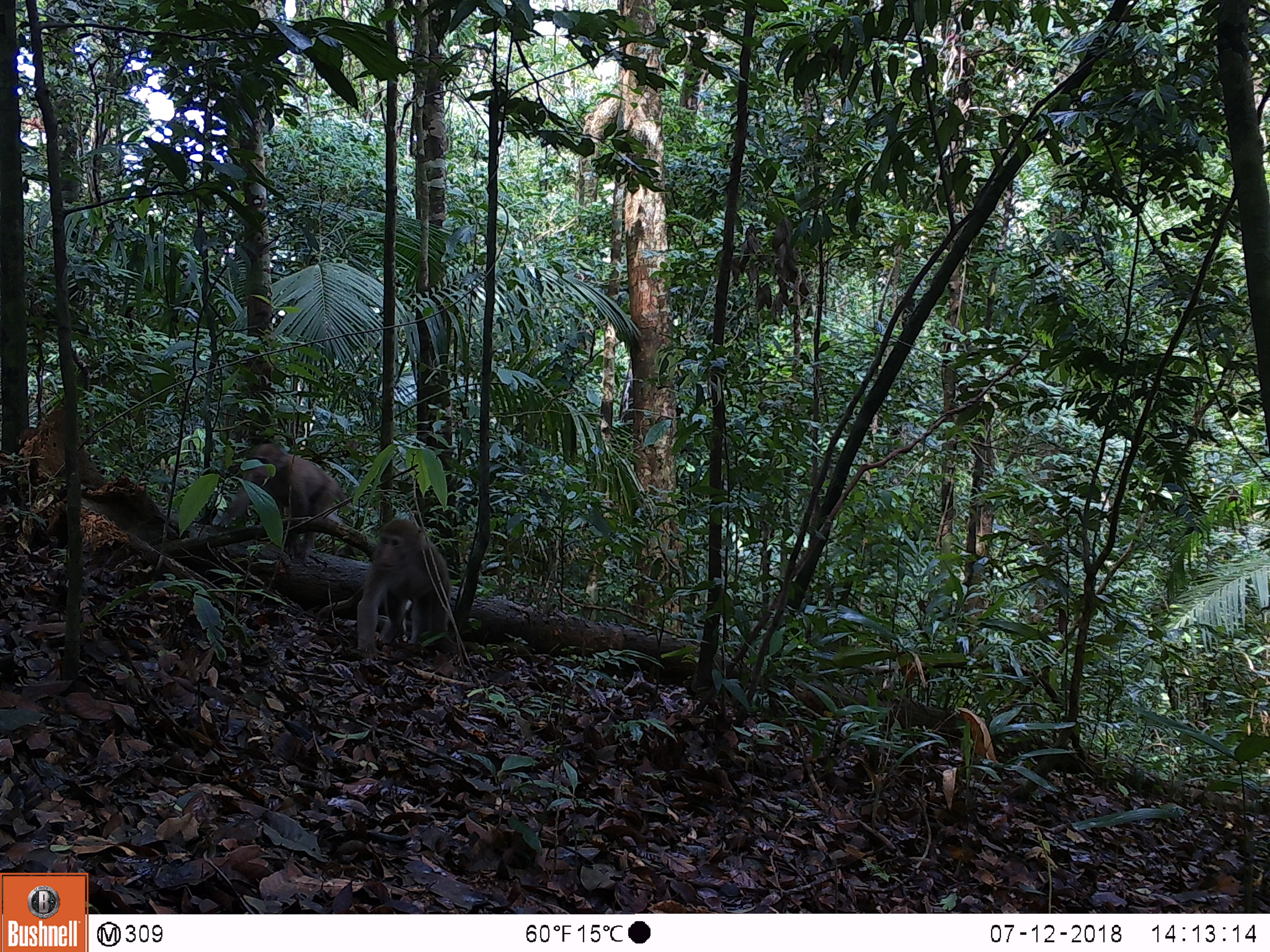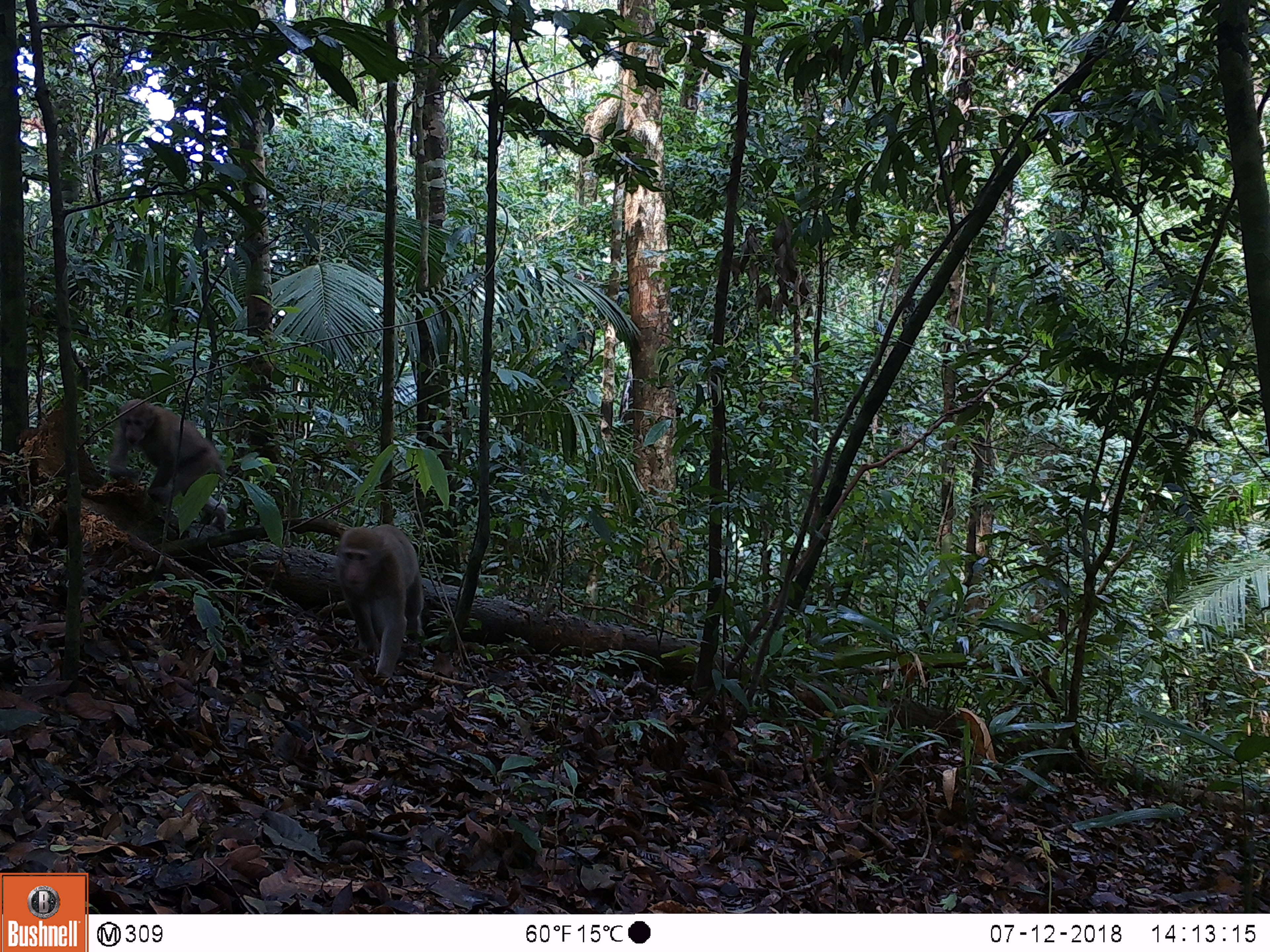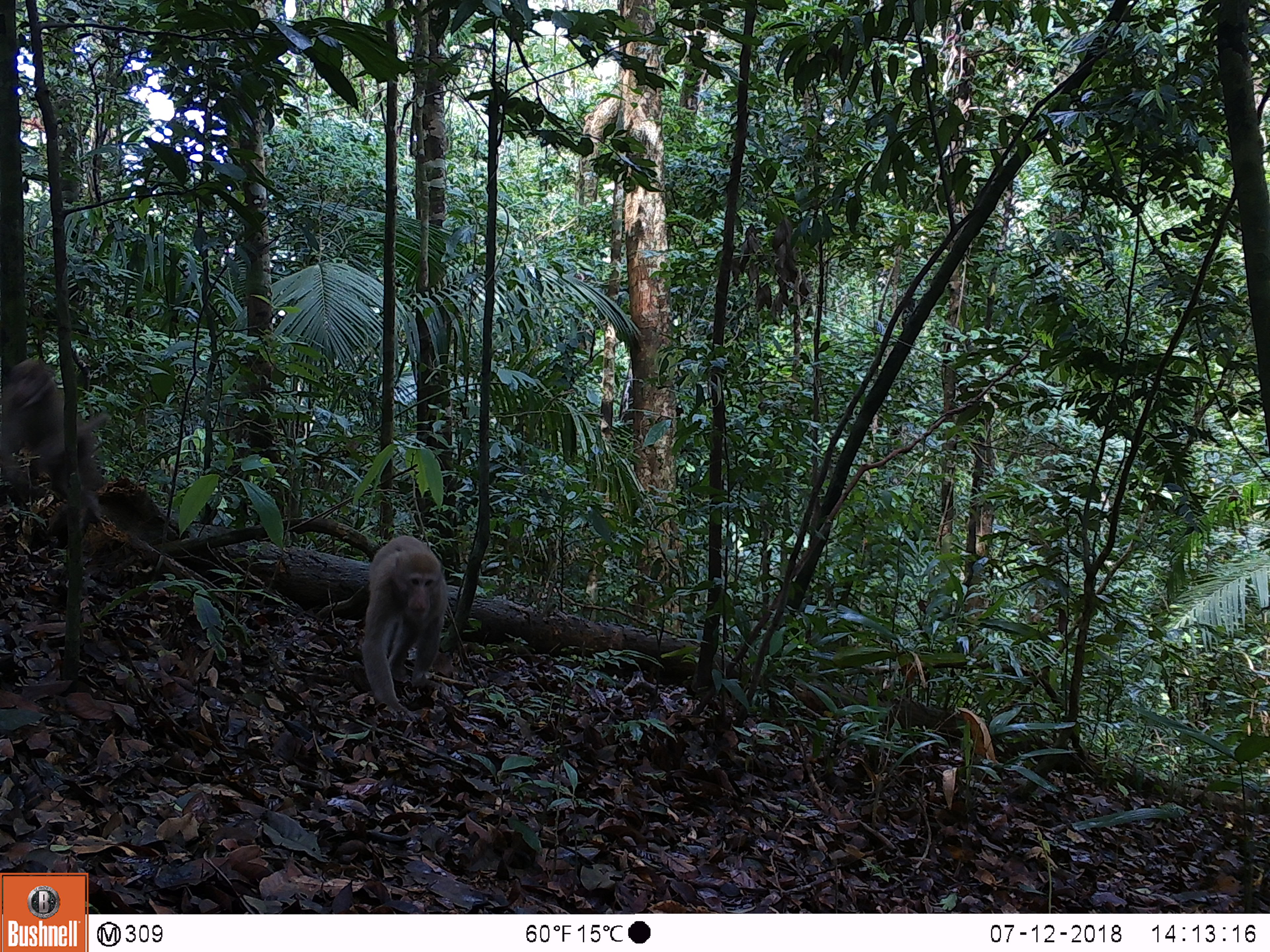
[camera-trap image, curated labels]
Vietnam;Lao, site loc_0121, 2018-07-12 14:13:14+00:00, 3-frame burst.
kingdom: Animalia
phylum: Chordata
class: Mammalia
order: Primates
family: Cercopithecidae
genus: Macaca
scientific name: Macaca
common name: macaques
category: assam or rhesus macaque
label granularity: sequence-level